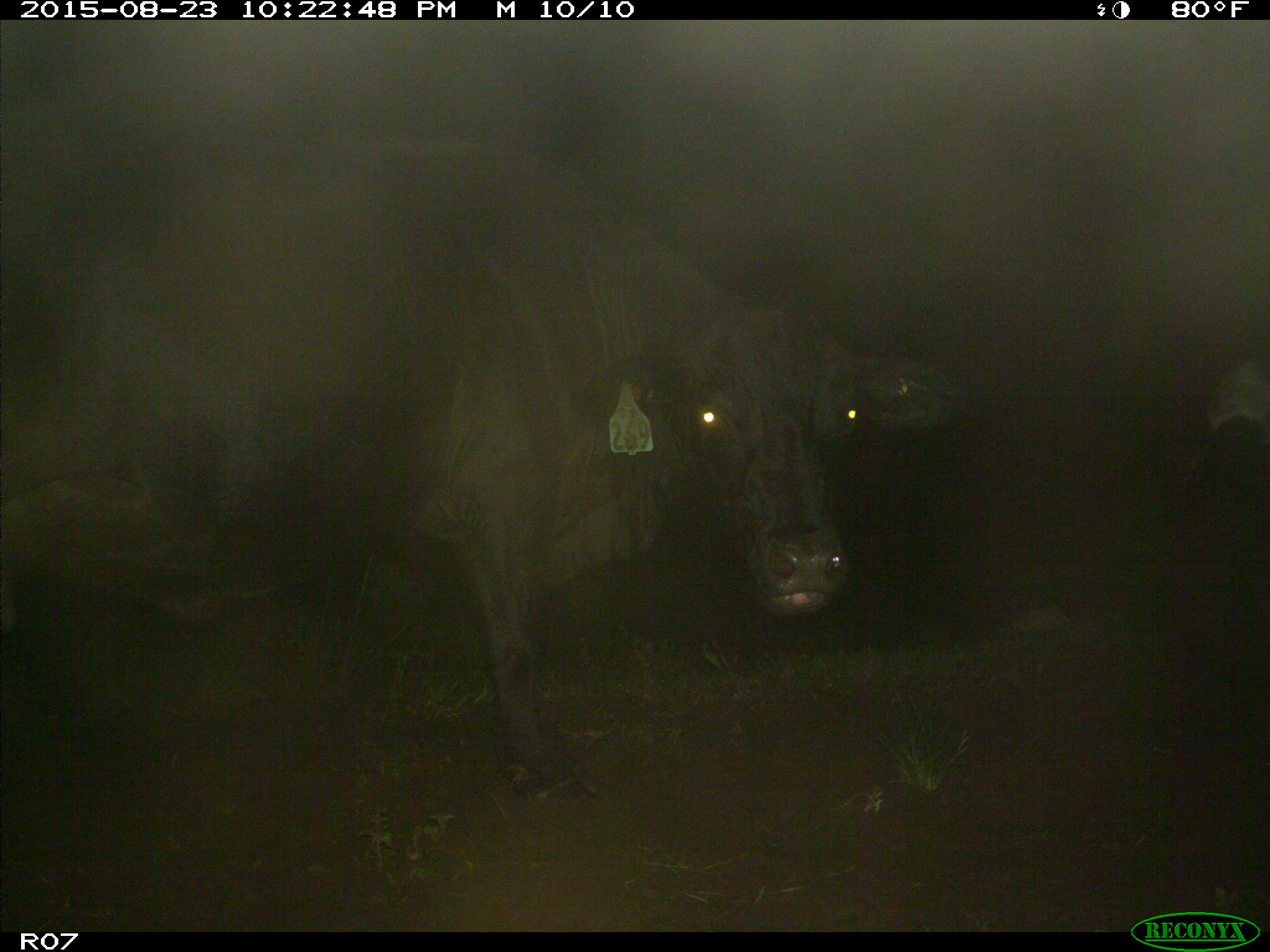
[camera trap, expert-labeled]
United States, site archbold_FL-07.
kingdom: Animalia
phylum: Chordata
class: Mammalia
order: Artiodactyla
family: Bovidae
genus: Bos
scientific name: Bos taurus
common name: domestic cow